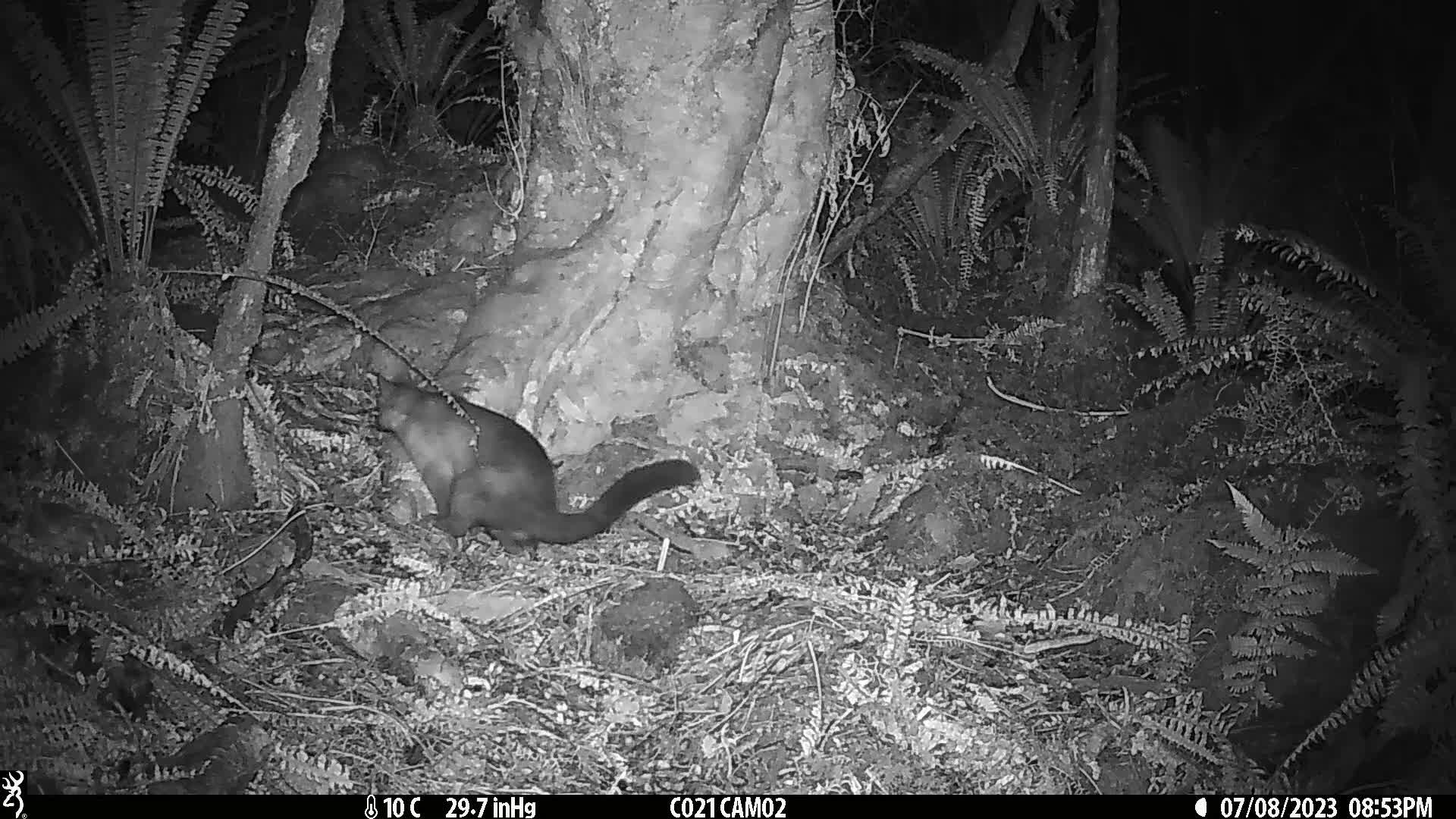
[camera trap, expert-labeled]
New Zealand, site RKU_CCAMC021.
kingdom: Animalia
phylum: Chordata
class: Mammalia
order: Diprotodontia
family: Phalangeridae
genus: Trichosurus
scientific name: Trichosurus vulpecula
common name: common brushtail possum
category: possum